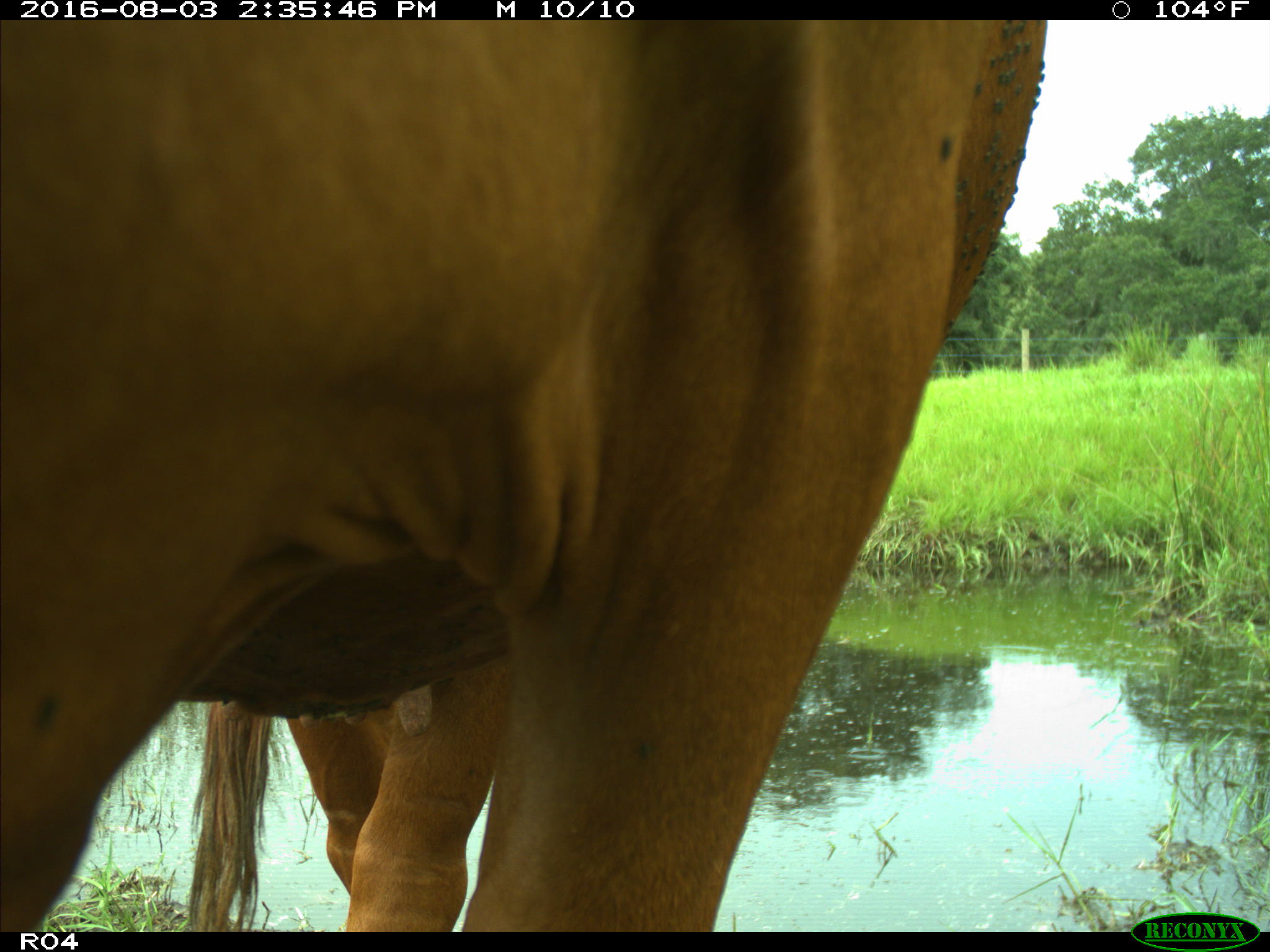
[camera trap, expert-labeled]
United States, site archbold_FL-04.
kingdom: Animalia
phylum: Chordata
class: Mammalia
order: Artiodactyla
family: Bovidae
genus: Bos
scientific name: Bos taurus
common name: domestic cow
Bos taurus (domestic cow).